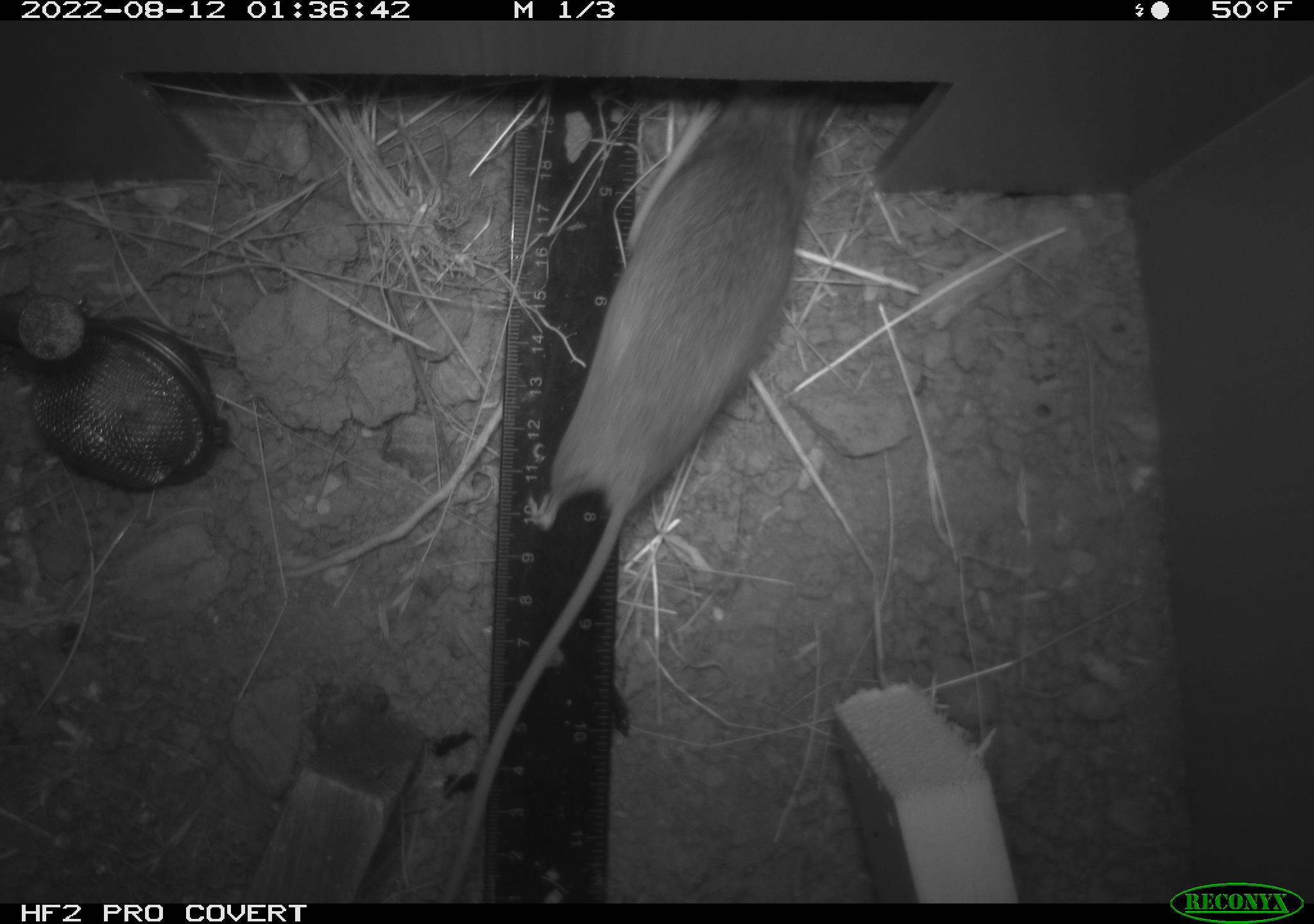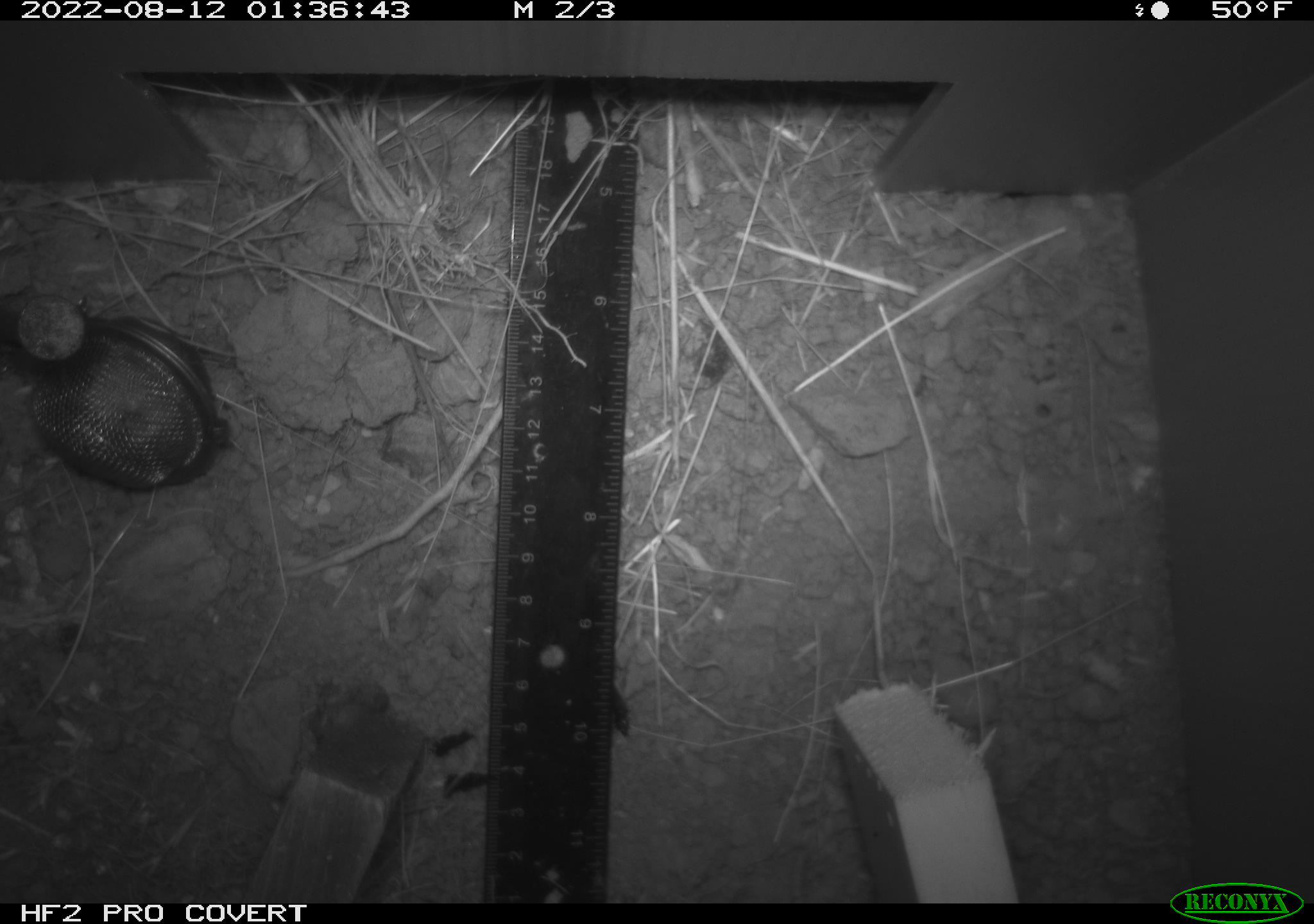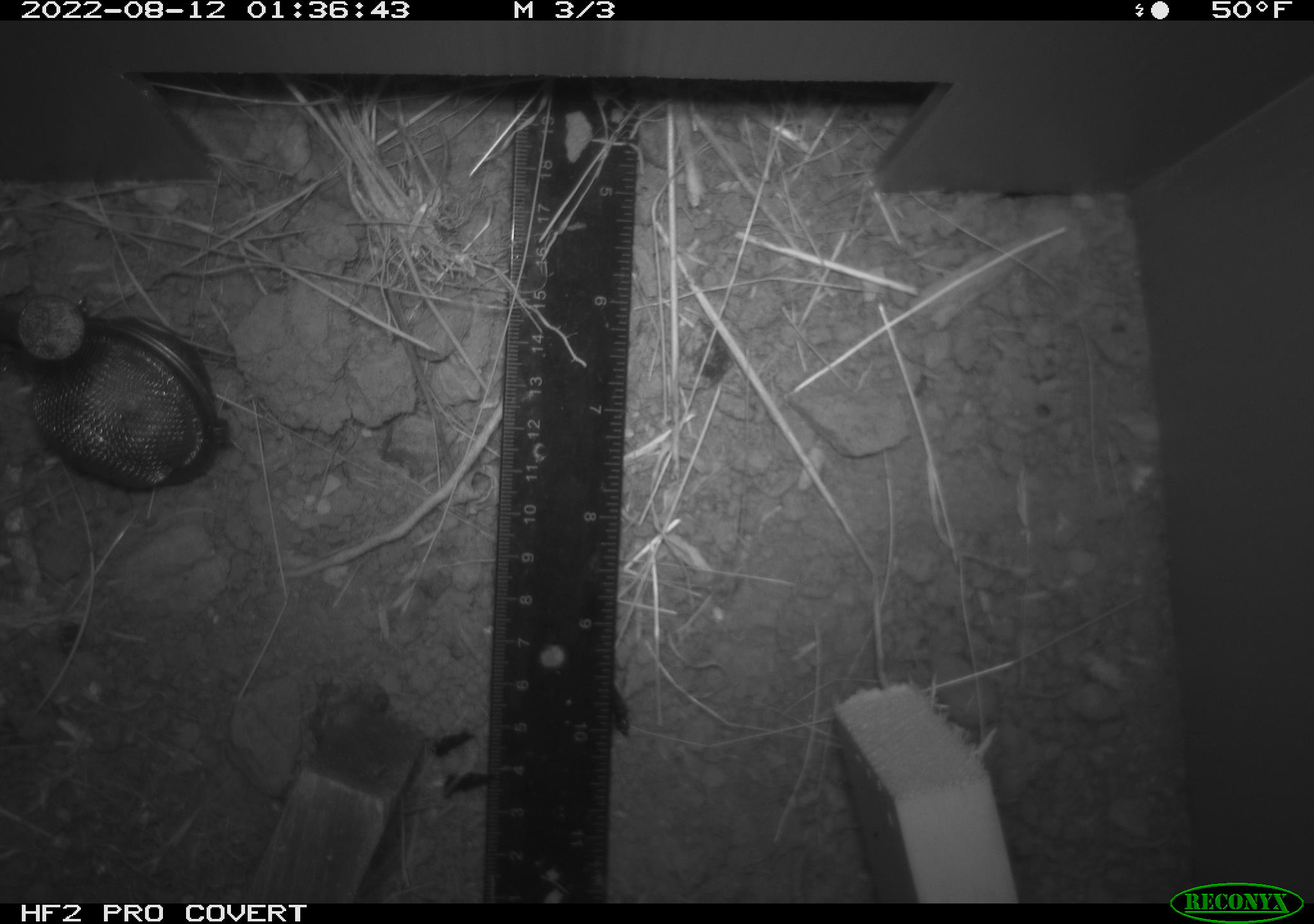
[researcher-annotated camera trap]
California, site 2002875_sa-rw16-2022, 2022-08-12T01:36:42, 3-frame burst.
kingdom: Animalia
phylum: Chordata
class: Mammalia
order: Rodentia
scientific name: Rodentia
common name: mouse species